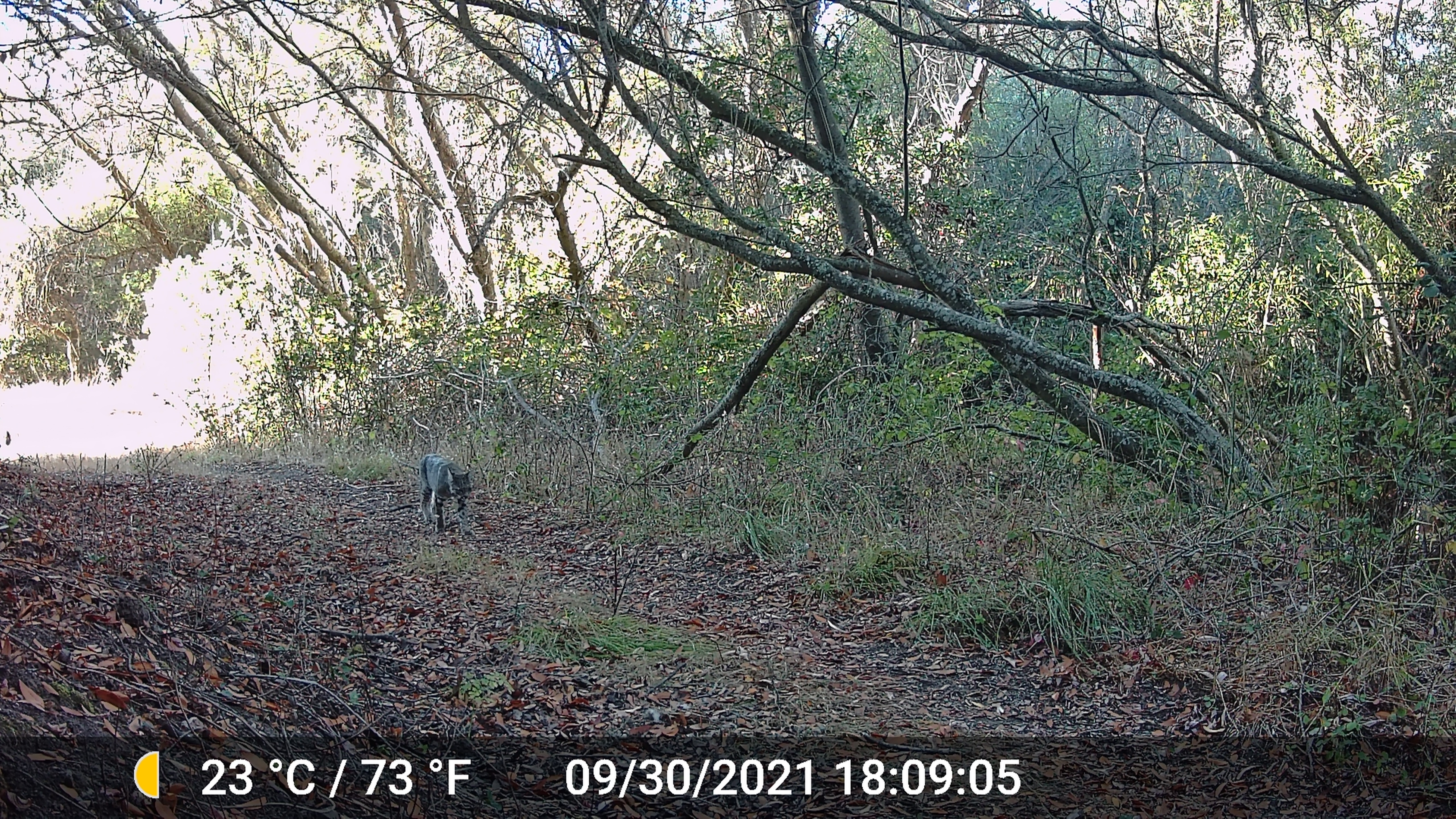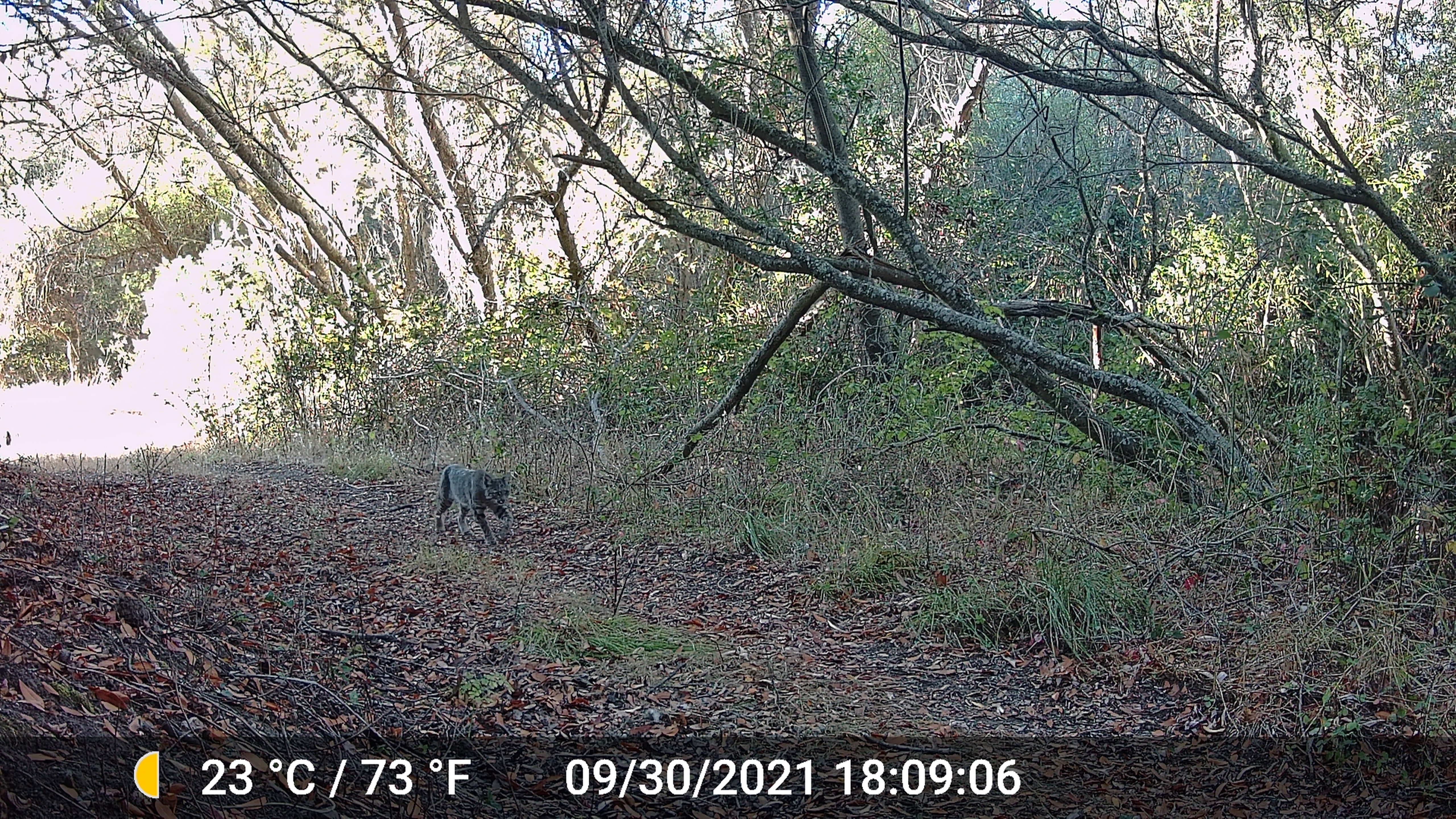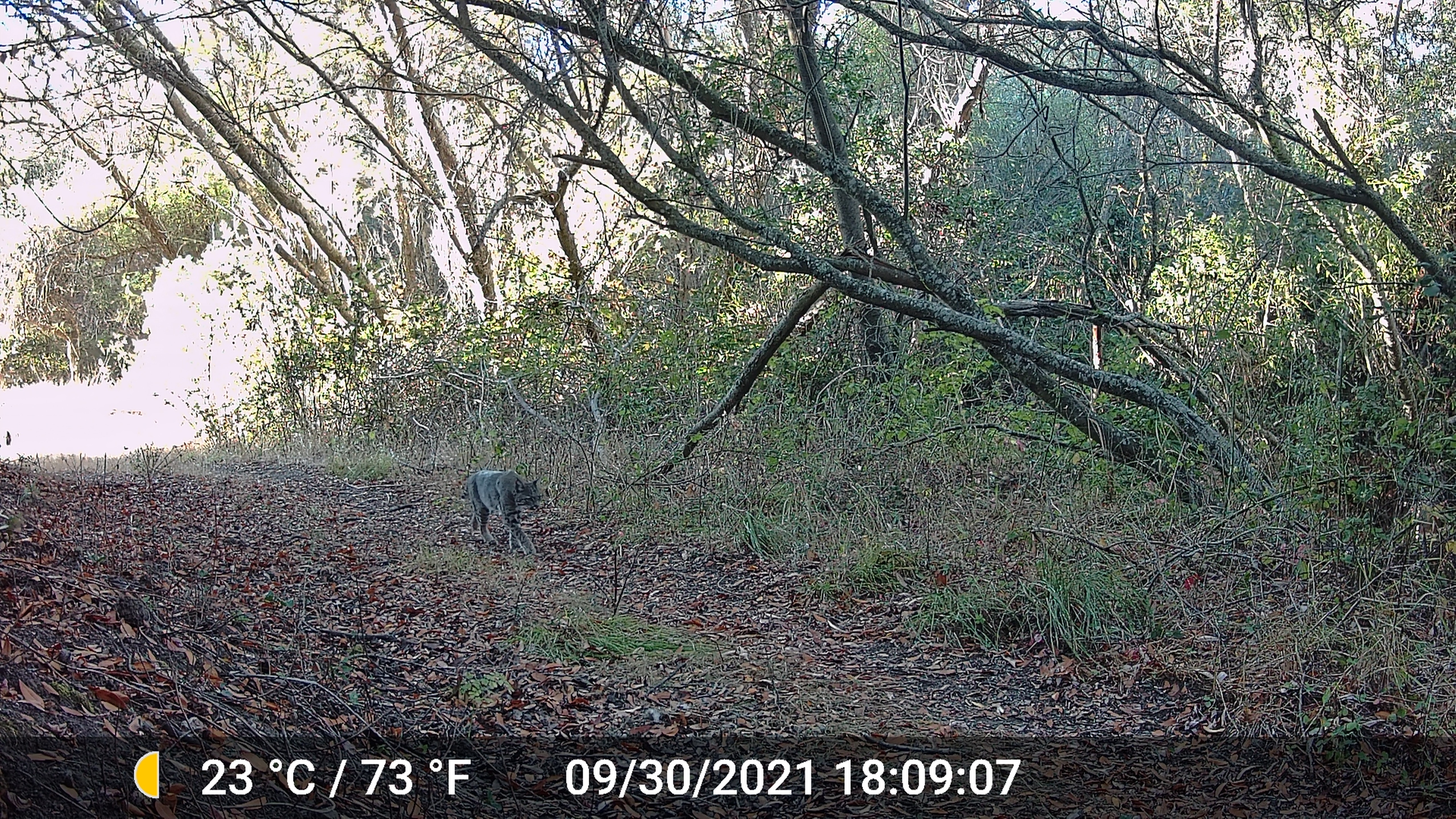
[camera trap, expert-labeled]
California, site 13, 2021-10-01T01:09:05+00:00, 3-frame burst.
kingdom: Animalia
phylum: Chordata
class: Mammalia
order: Carnivora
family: Felidae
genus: Lynx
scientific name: Lynx rufus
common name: bobcat